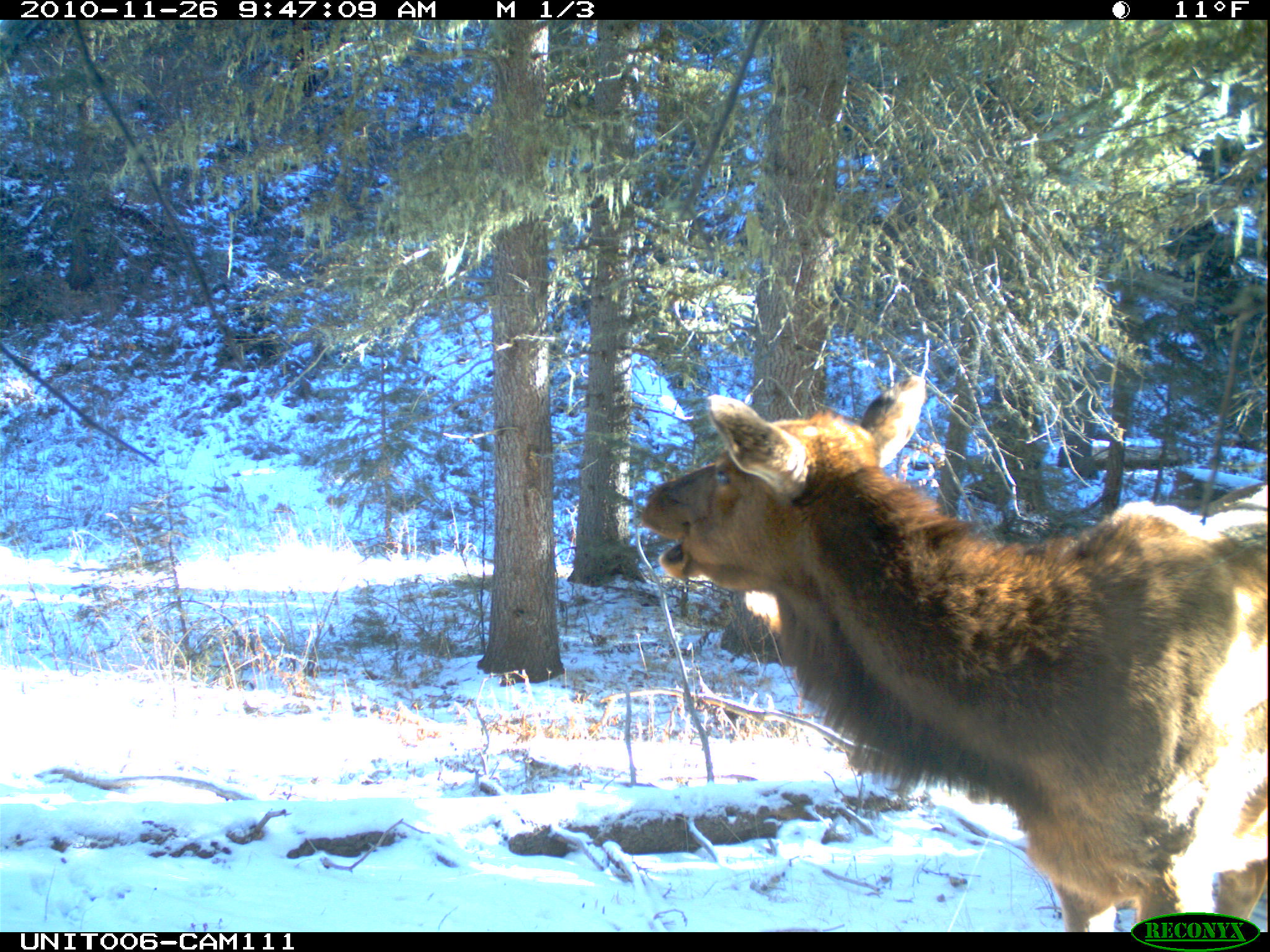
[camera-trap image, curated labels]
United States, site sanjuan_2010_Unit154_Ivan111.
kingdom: Animalia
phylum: Chordata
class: Mammalia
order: Artiodactyla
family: Cervidae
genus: Cervus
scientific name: Cervus elaphus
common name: red deer